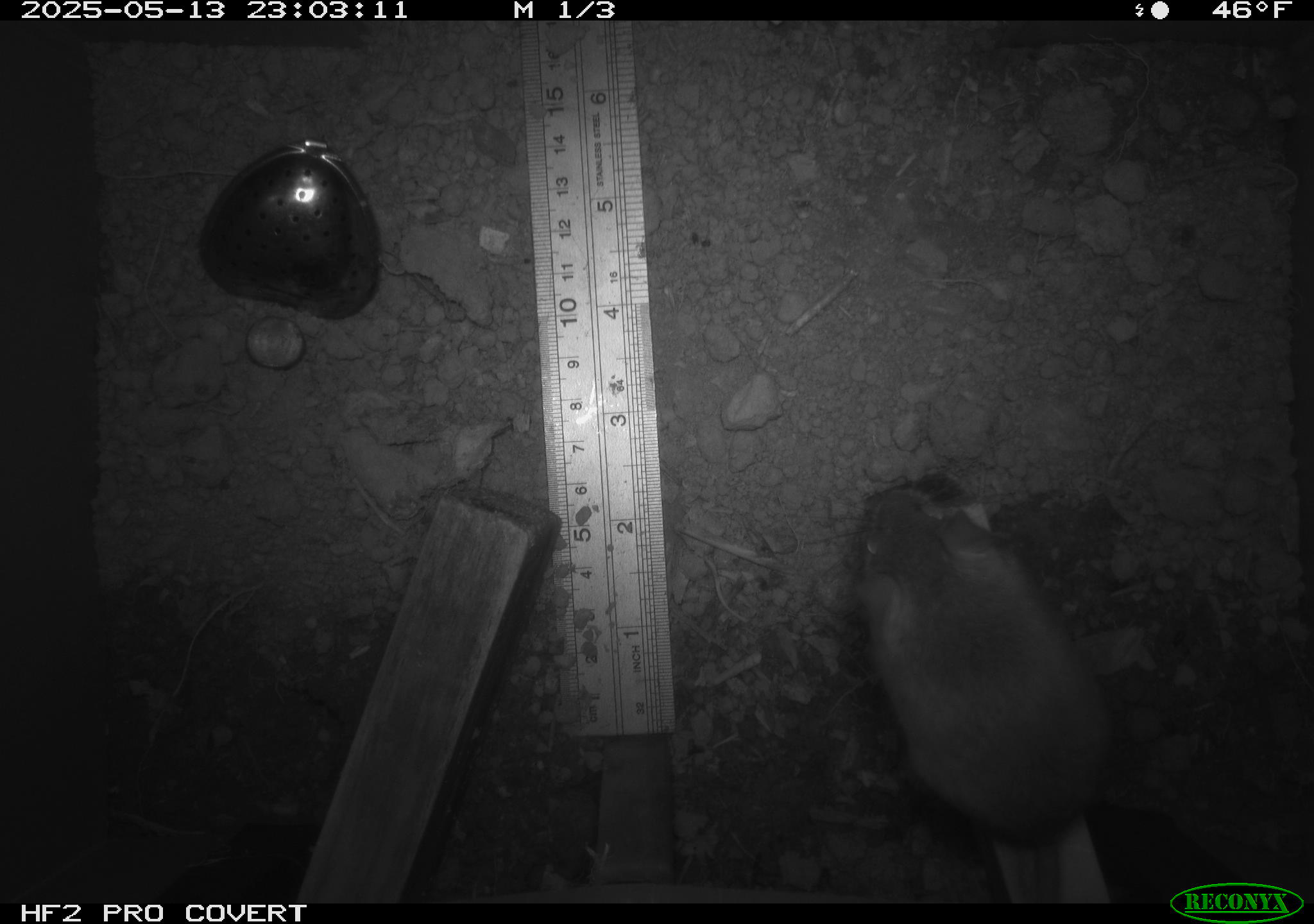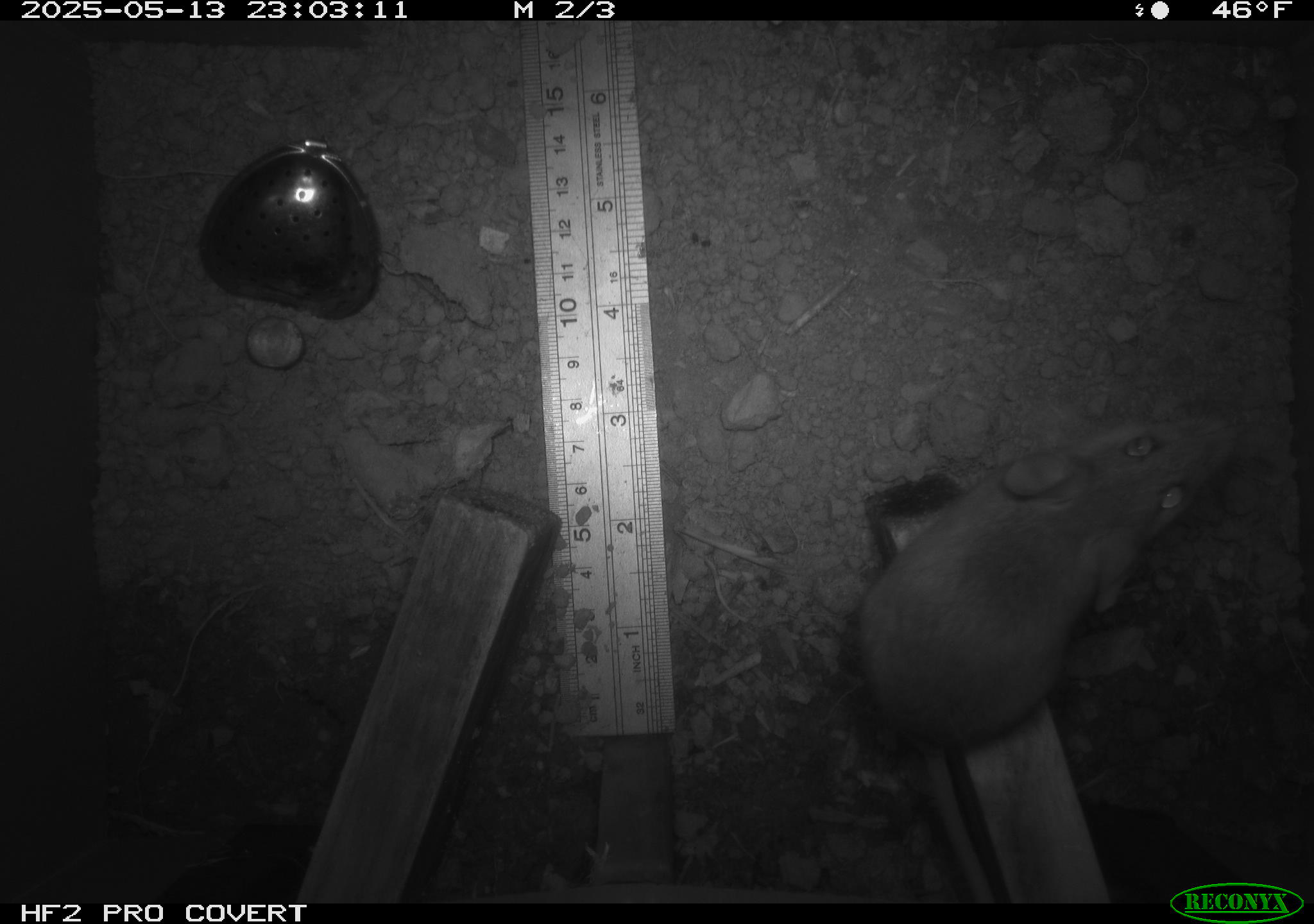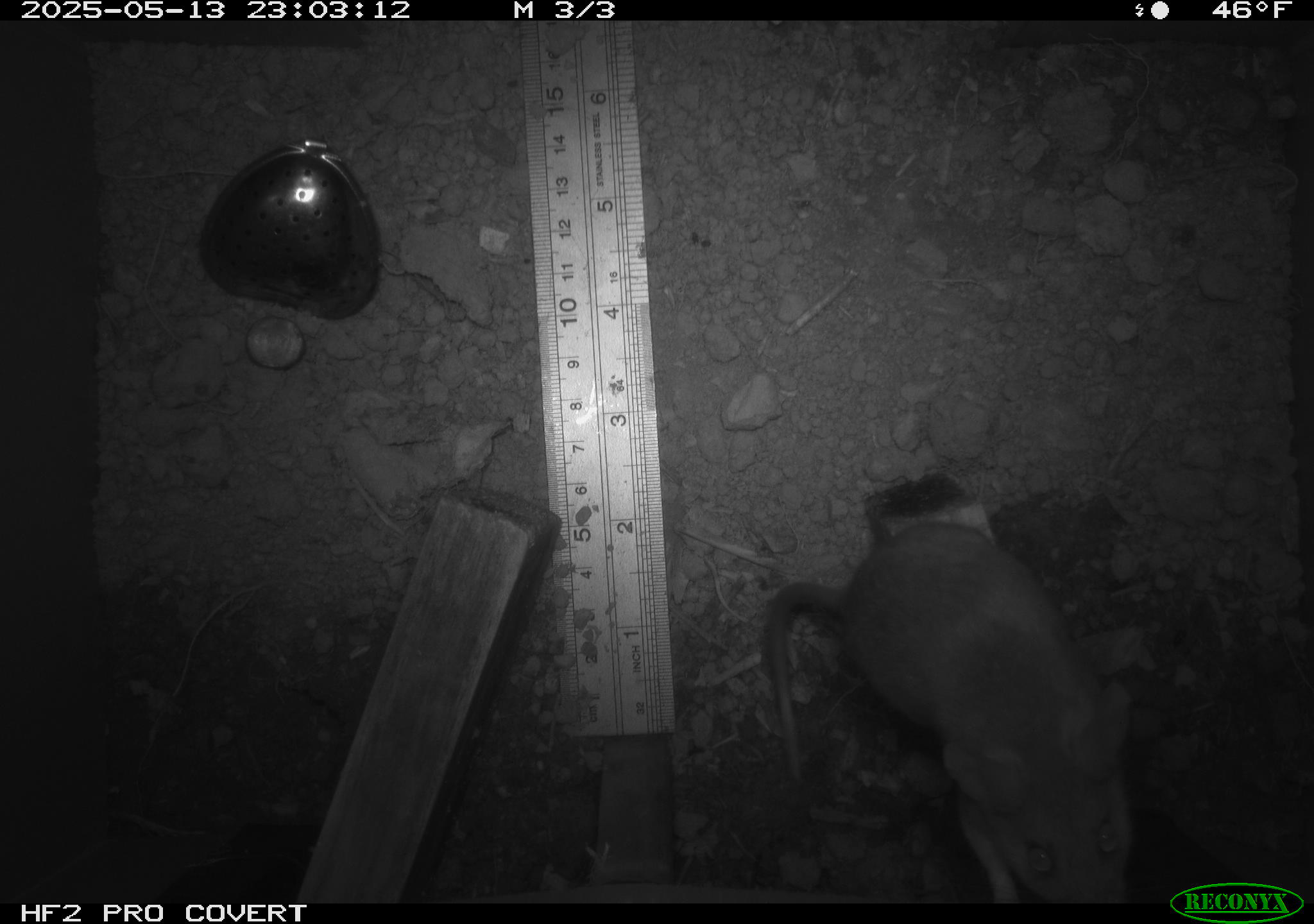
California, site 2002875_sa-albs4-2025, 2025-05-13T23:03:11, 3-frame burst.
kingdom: Animalia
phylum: Chordata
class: Mammalia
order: Rodentia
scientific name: Rodentia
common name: mouse species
Mouse species (Rodentia).